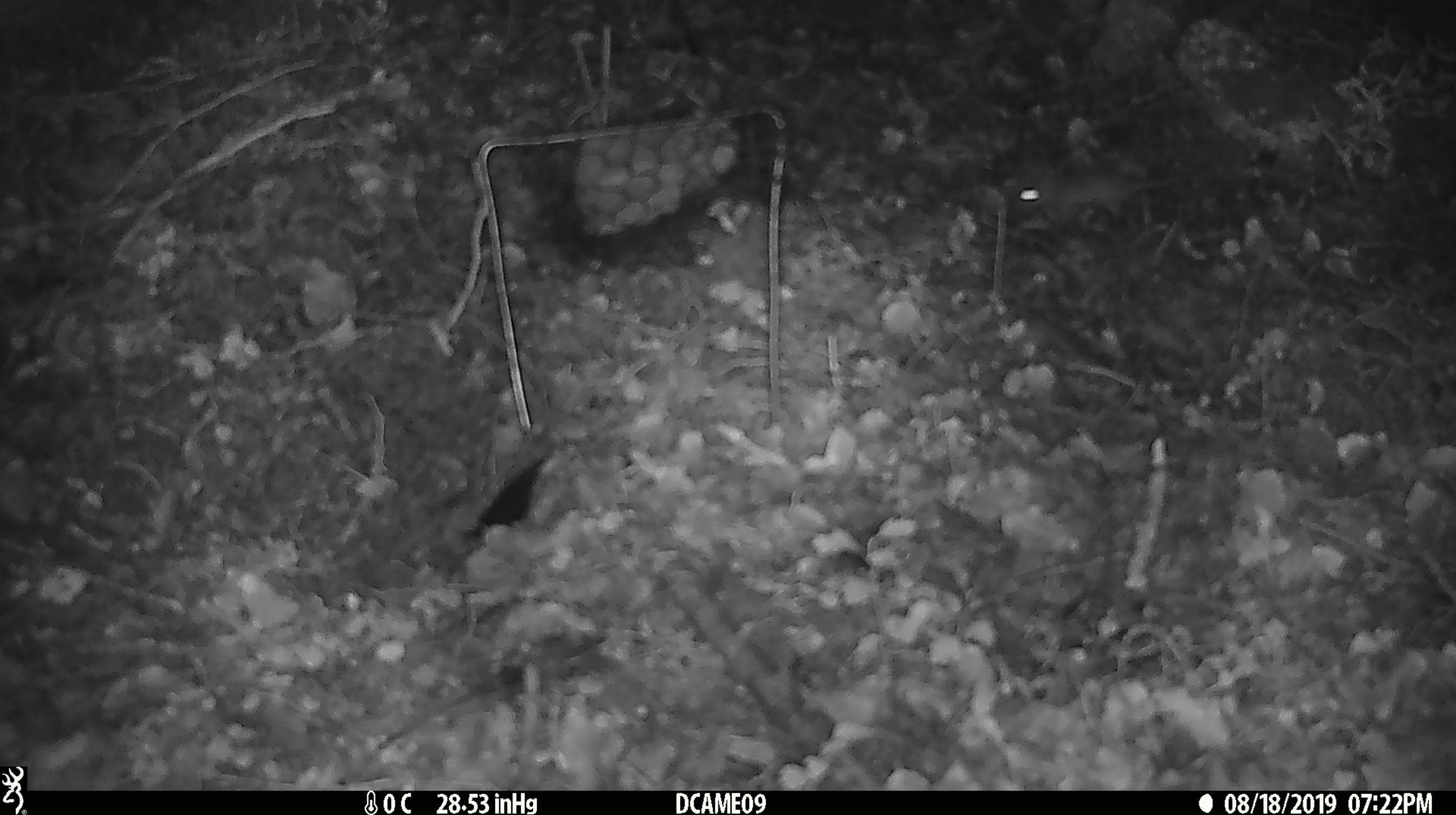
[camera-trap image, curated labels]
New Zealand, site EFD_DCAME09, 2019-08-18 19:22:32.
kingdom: Animalia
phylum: Chordata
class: Mammalia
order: Rodentia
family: Muridae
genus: Mus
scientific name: Mus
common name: mouse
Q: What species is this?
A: Mouse (Mus).